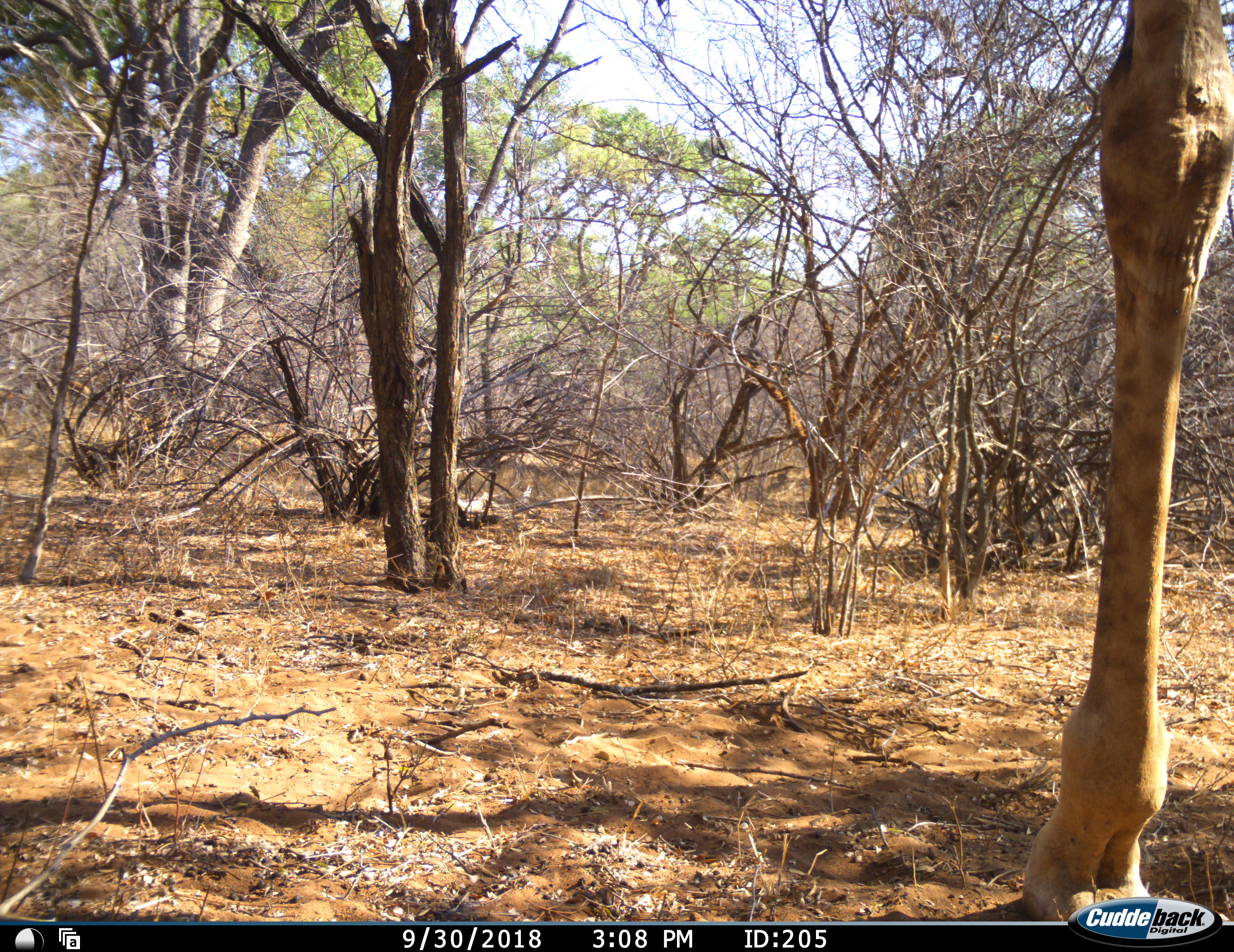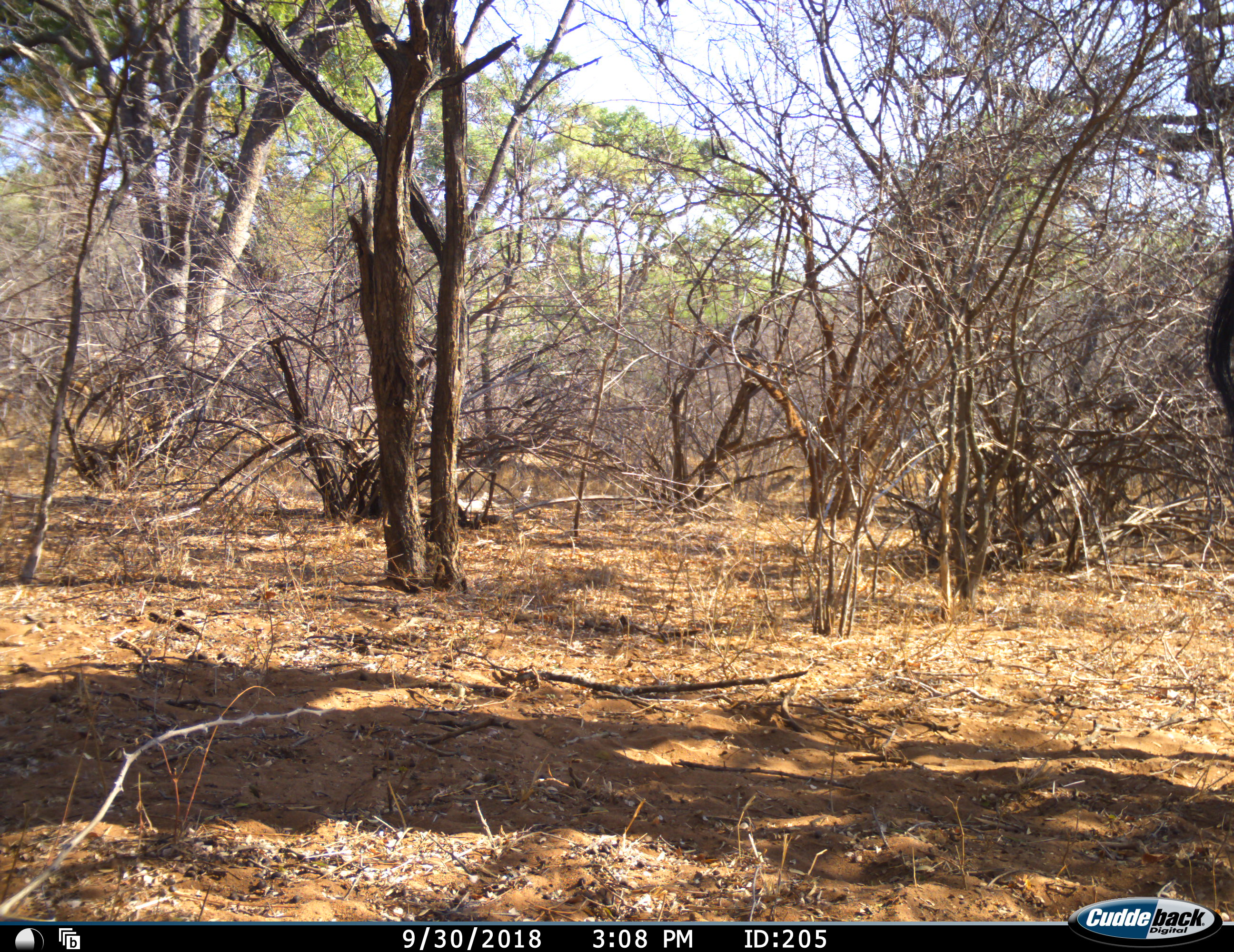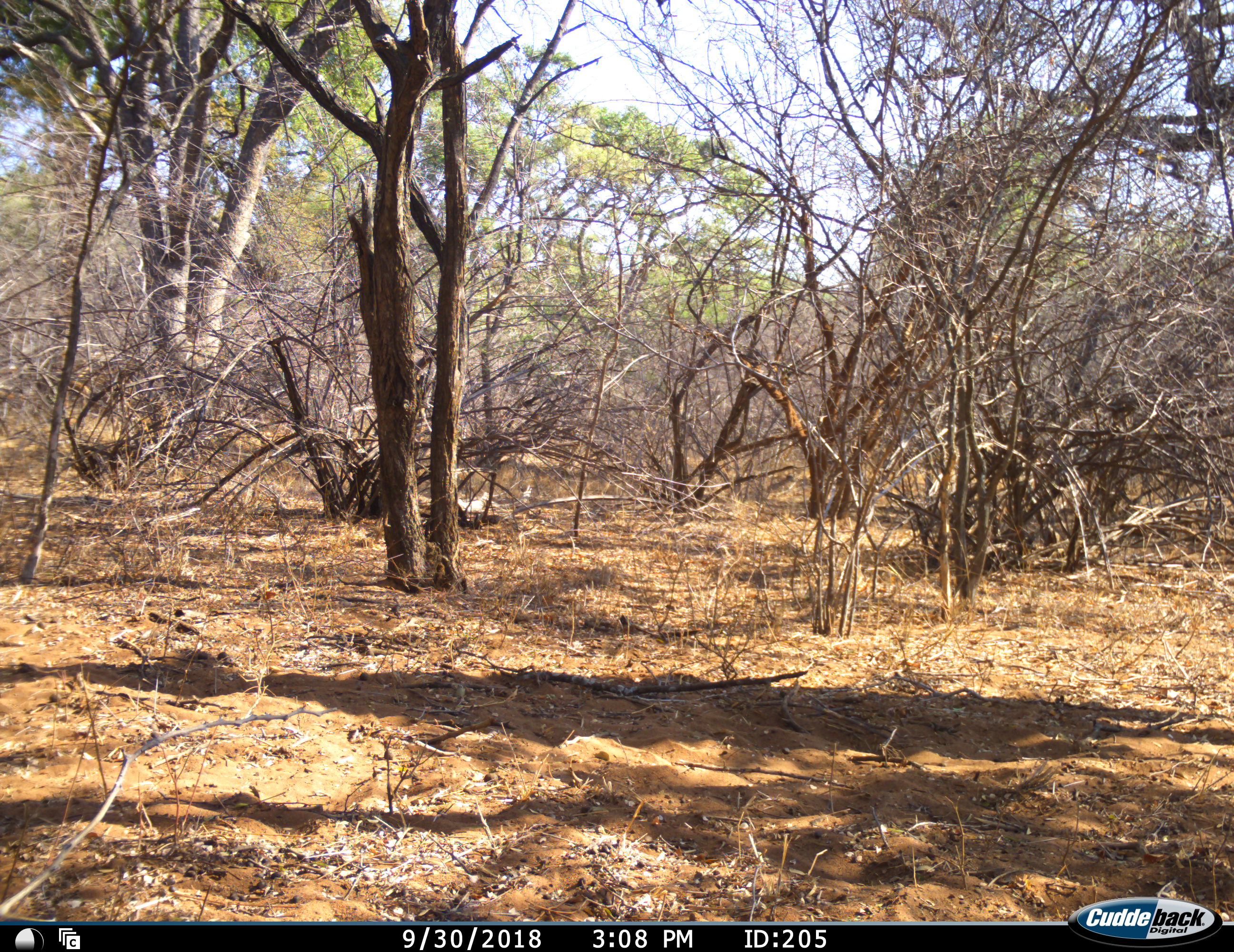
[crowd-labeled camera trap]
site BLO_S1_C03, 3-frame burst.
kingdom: Animalia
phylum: Chordata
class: Mammalia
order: Artiodactyla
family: Giraffidae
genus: Giraffa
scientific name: Giraffa camelopardalis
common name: giraffe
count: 1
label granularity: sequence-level